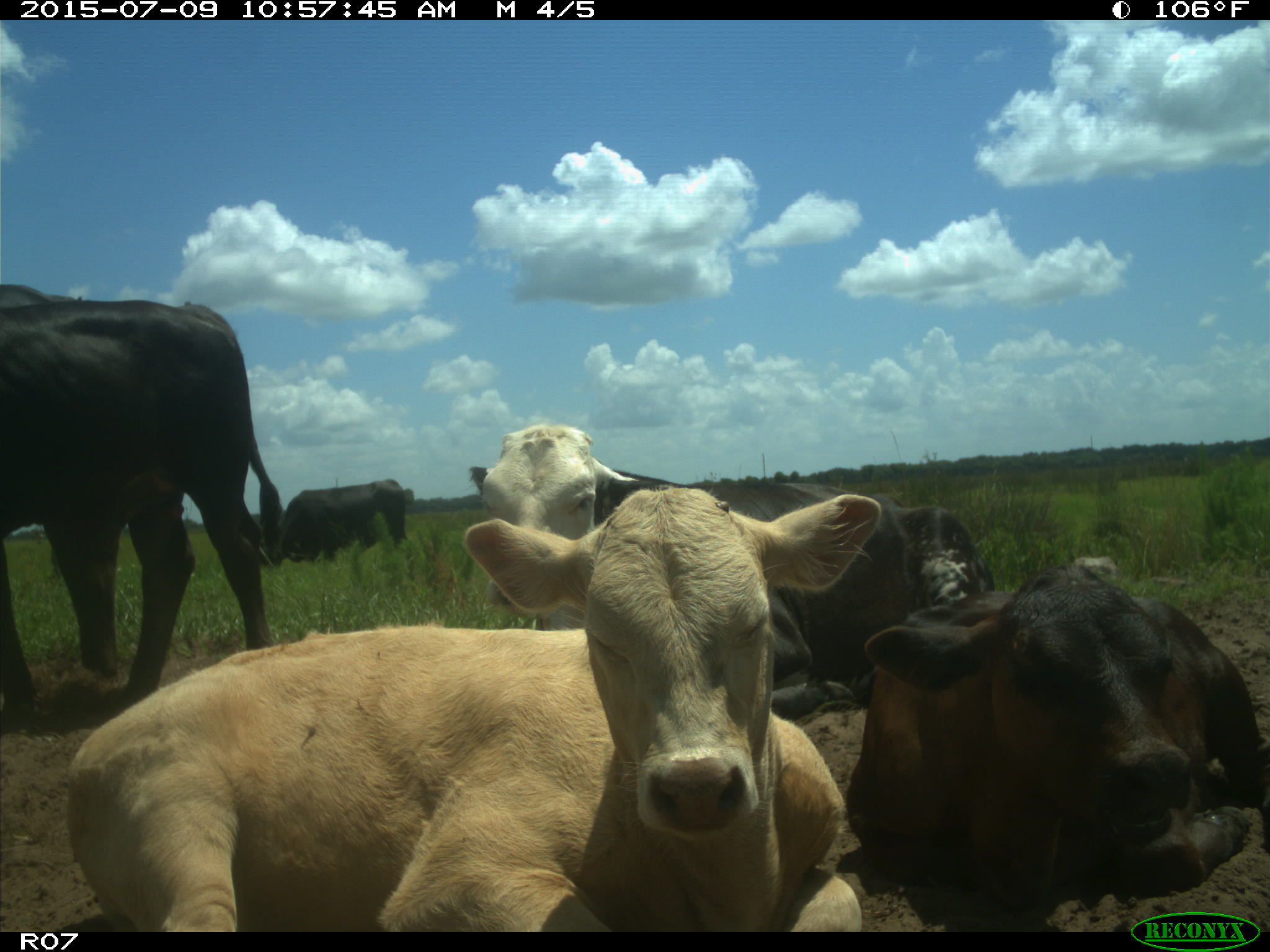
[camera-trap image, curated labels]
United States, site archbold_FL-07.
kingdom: Animalia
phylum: Chordata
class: Mammalia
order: Artiodactyla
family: Bovidae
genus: Bos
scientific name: Bos taurus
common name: domestic cow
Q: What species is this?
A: Bos taurus (domestic cow).